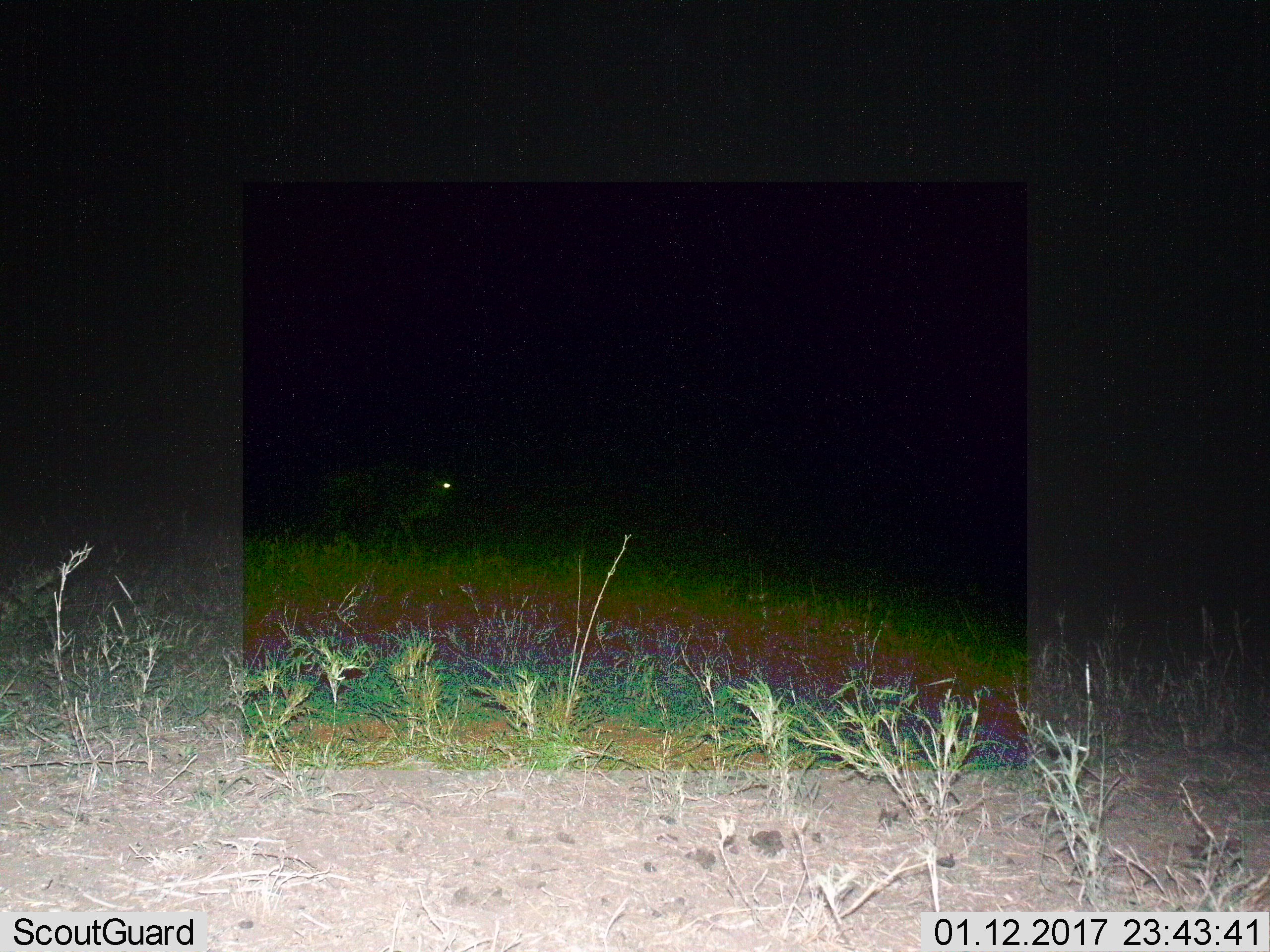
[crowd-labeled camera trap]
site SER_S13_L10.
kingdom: Animalia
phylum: Chordata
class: Mammalia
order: Artiodactyla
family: Bovidae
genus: Connochaetes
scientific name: Connochaetes taurinus taurinus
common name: blue wildebeest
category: wildebeestblue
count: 1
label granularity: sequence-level